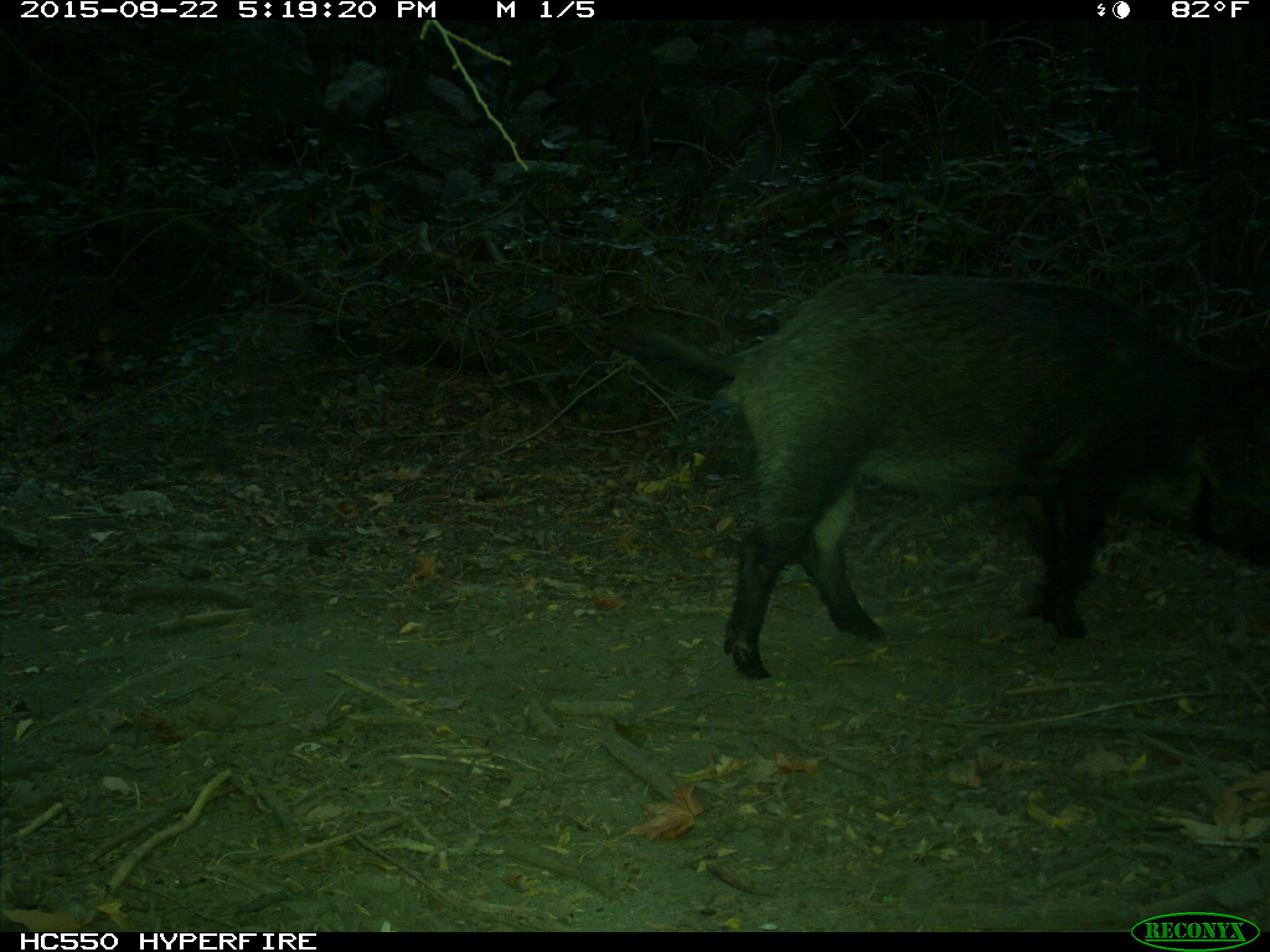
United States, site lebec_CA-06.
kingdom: Animalia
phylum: Chordata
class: Mammalia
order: Artiodactyla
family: Suidae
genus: Sus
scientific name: Sus scrofa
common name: wild boar